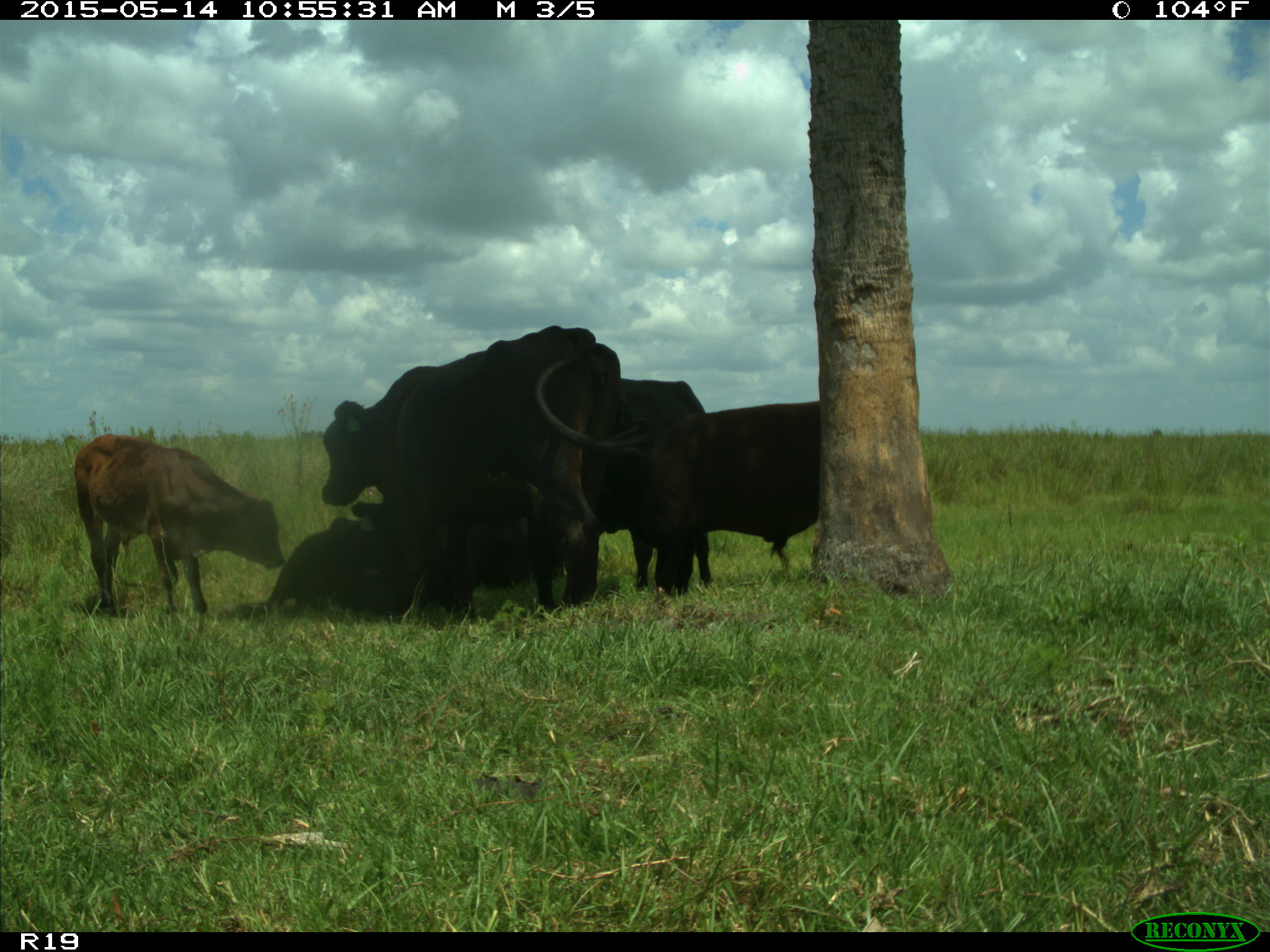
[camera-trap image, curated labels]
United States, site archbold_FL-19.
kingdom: Animalia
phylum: Chordata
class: Mammalia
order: Artiodactyla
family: Bovidae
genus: Bos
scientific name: Bos taurus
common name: domestic cow